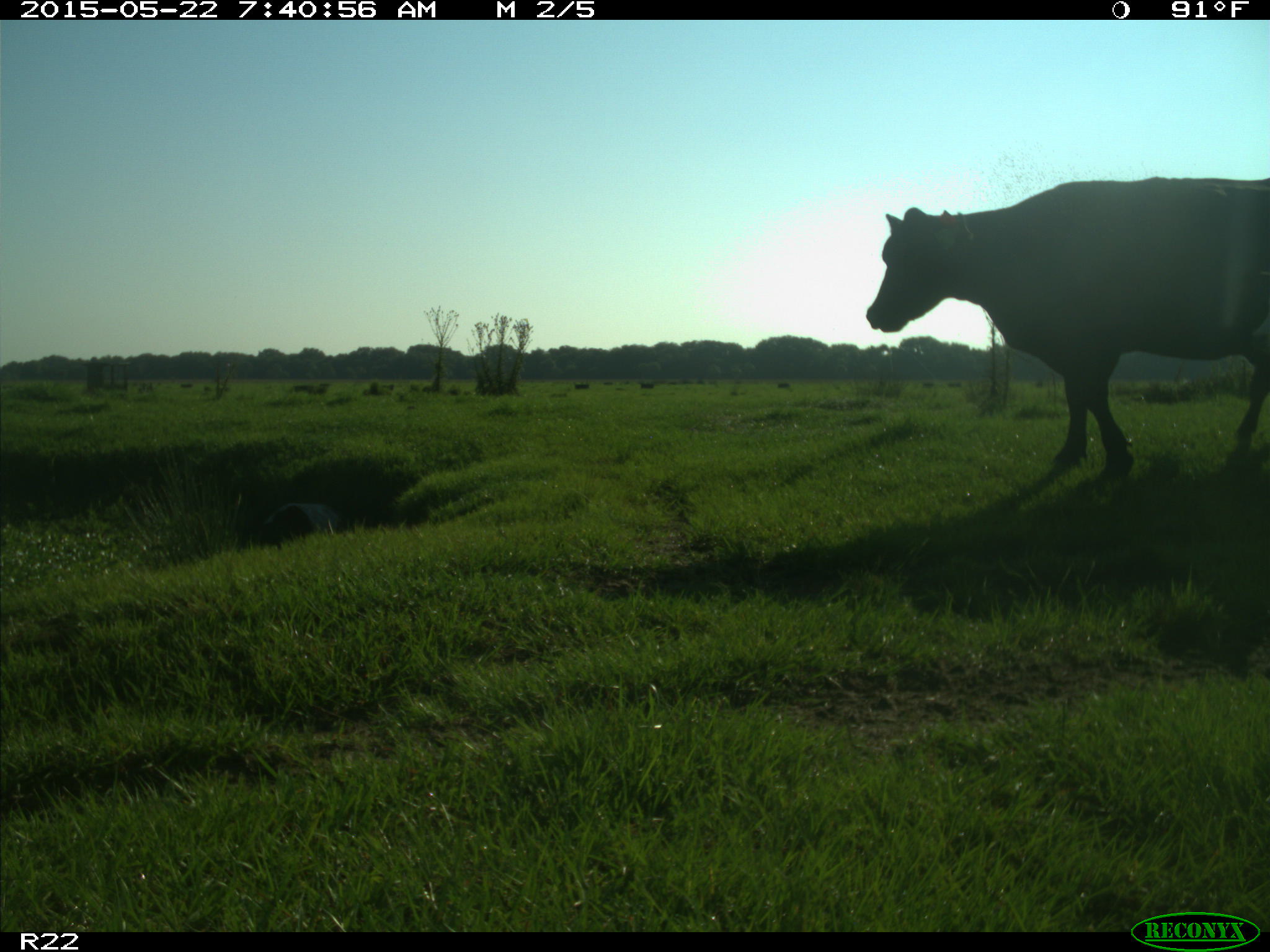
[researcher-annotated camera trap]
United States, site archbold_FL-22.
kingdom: Animalia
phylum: Chordata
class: Mammalia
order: Artiodactyla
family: Bovidae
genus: Bos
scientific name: Bos taurus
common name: domestic cow